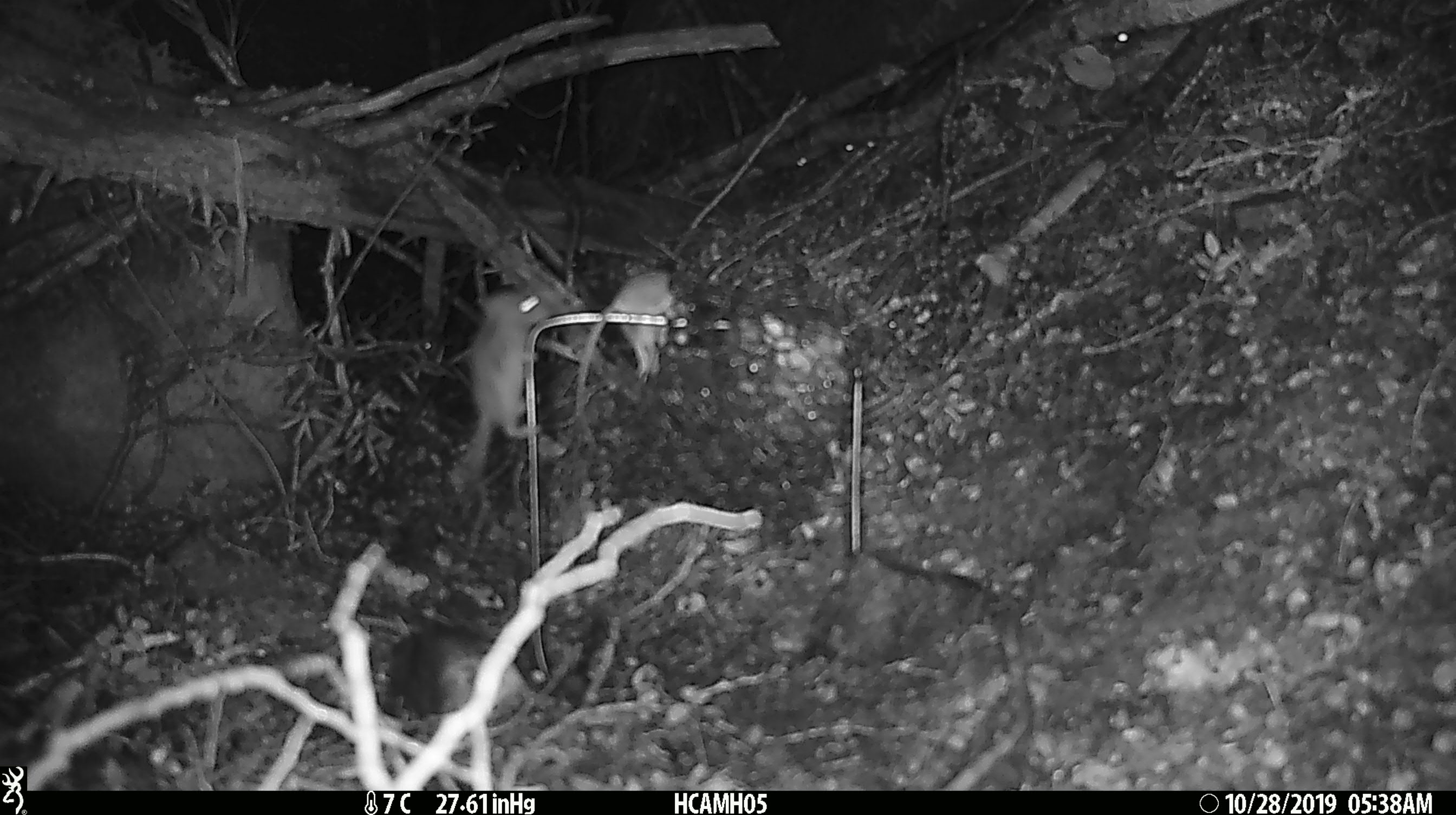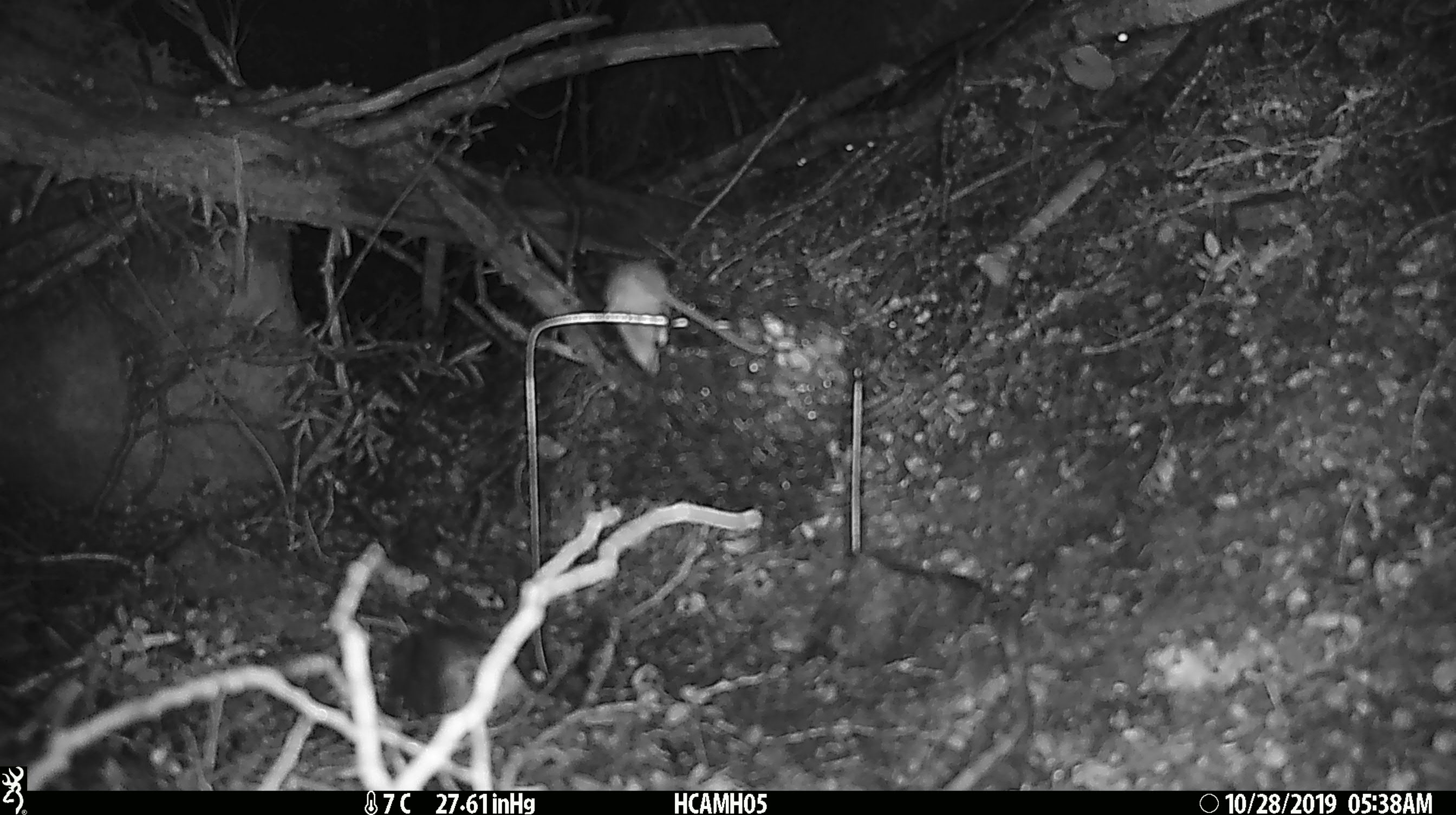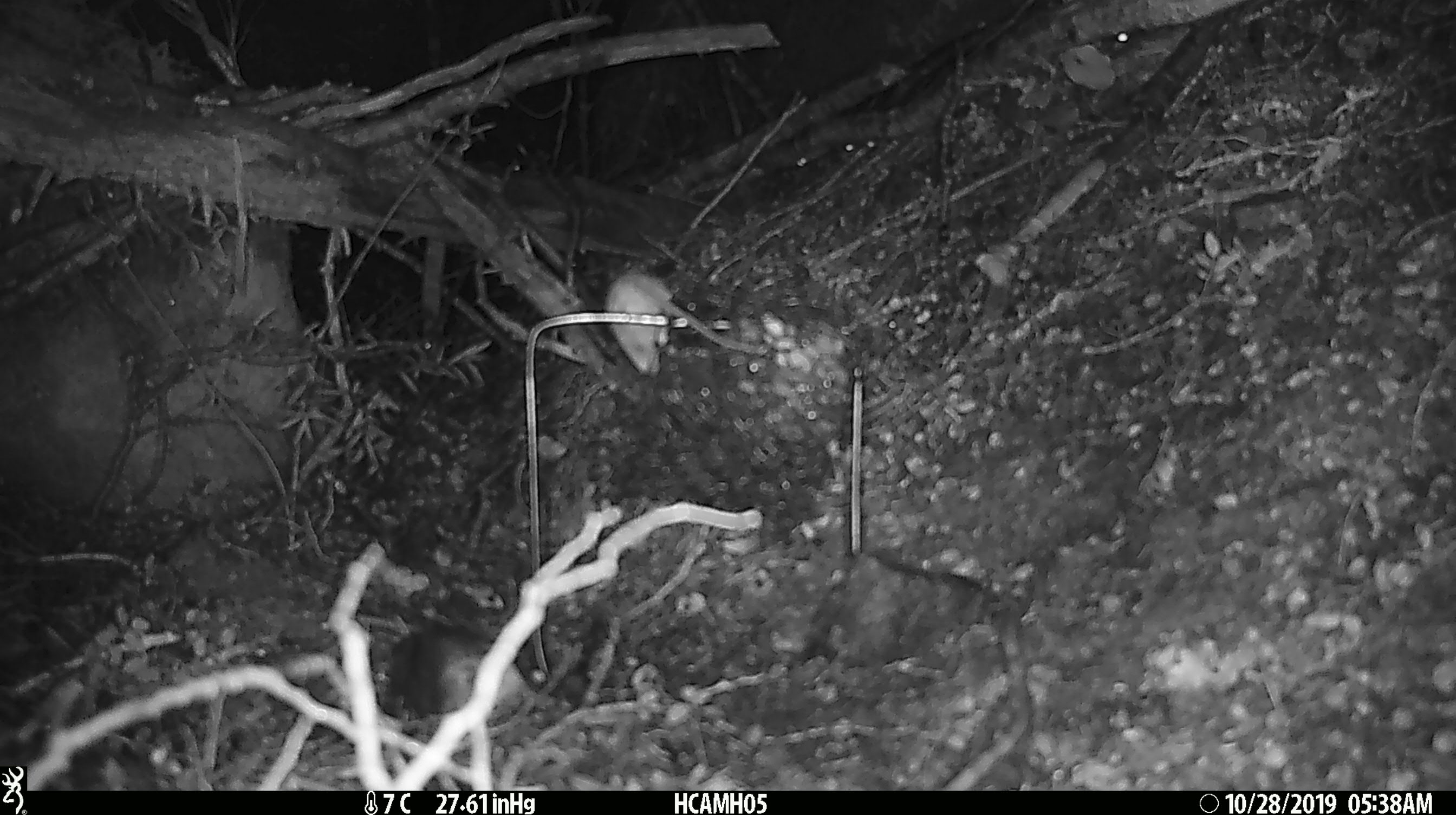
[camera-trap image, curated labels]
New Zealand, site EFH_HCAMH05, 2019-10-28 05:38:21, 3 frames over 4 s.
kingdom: Animalia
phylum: Chordata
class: Mammalia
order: Rodentia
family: Muridae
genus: Mus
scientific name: Mus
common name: mouse